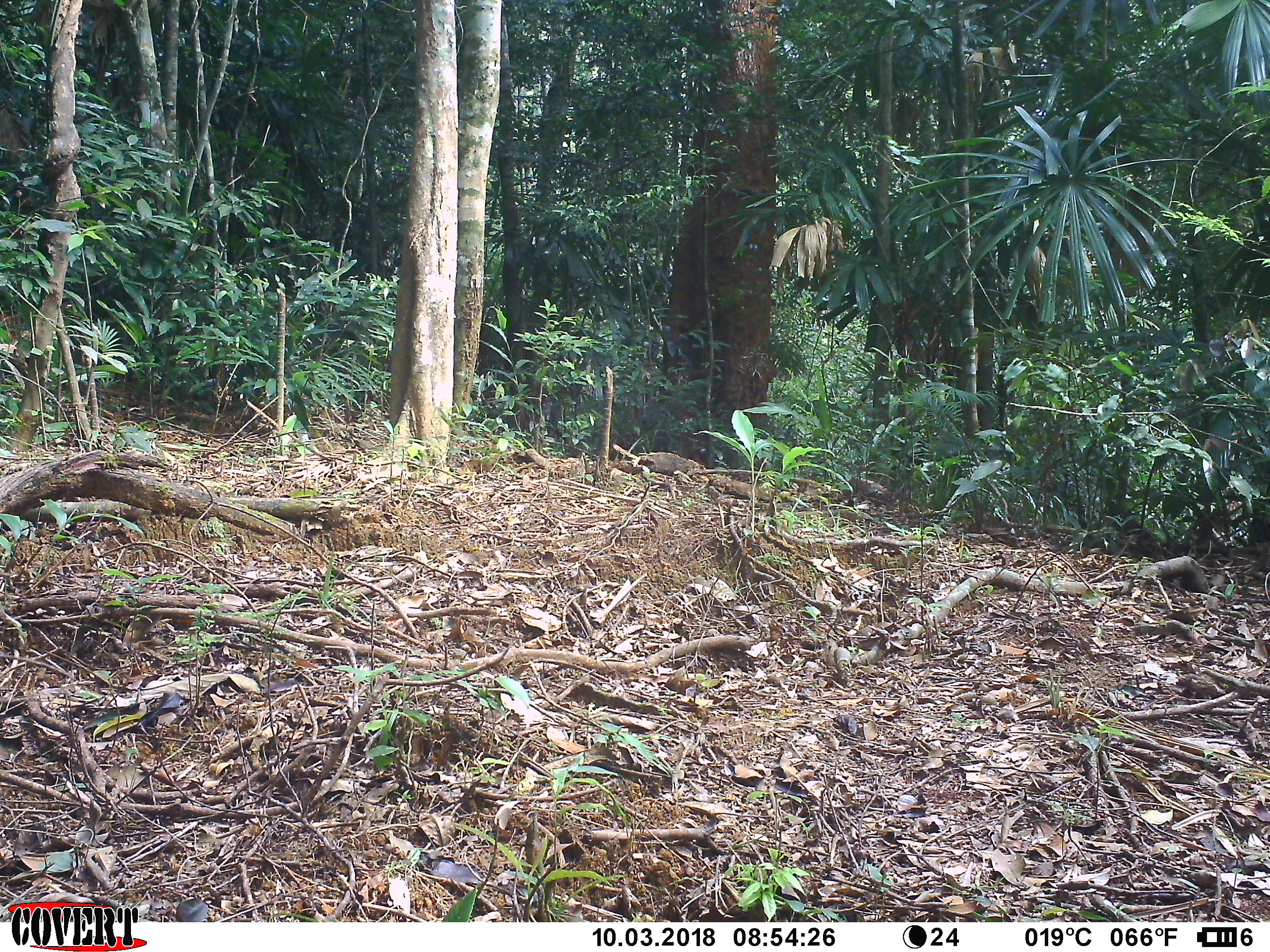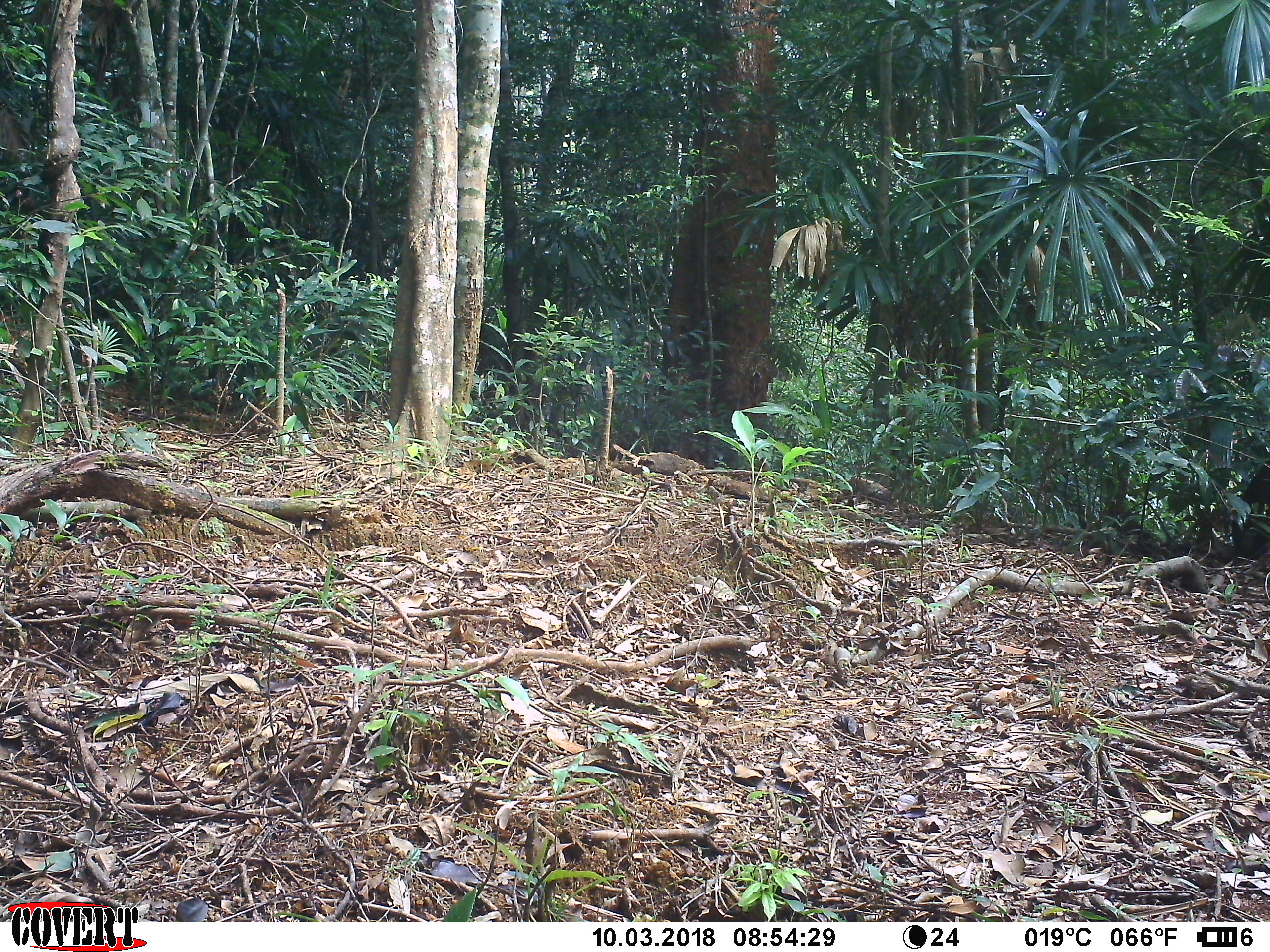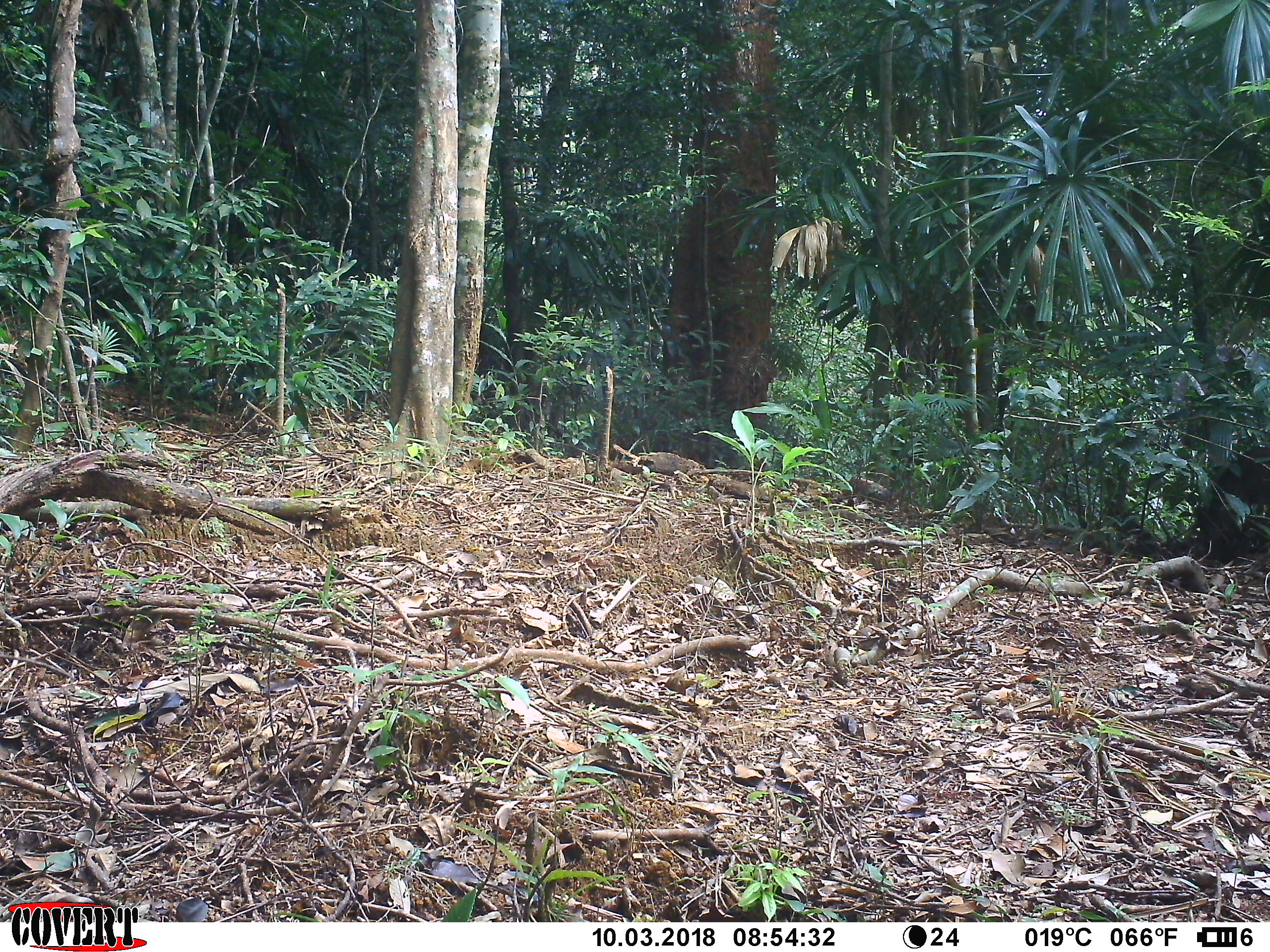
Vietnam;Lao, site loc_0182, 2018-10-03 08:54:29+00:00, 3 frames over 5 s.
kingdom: Animalia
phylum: Chordata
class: Mammalia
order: Artiodactyla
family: Suidae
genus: Sus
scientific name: Sus scrofa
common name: eurasian wild pig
Eurasian wild pig (Sus scrofa). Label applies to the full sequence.